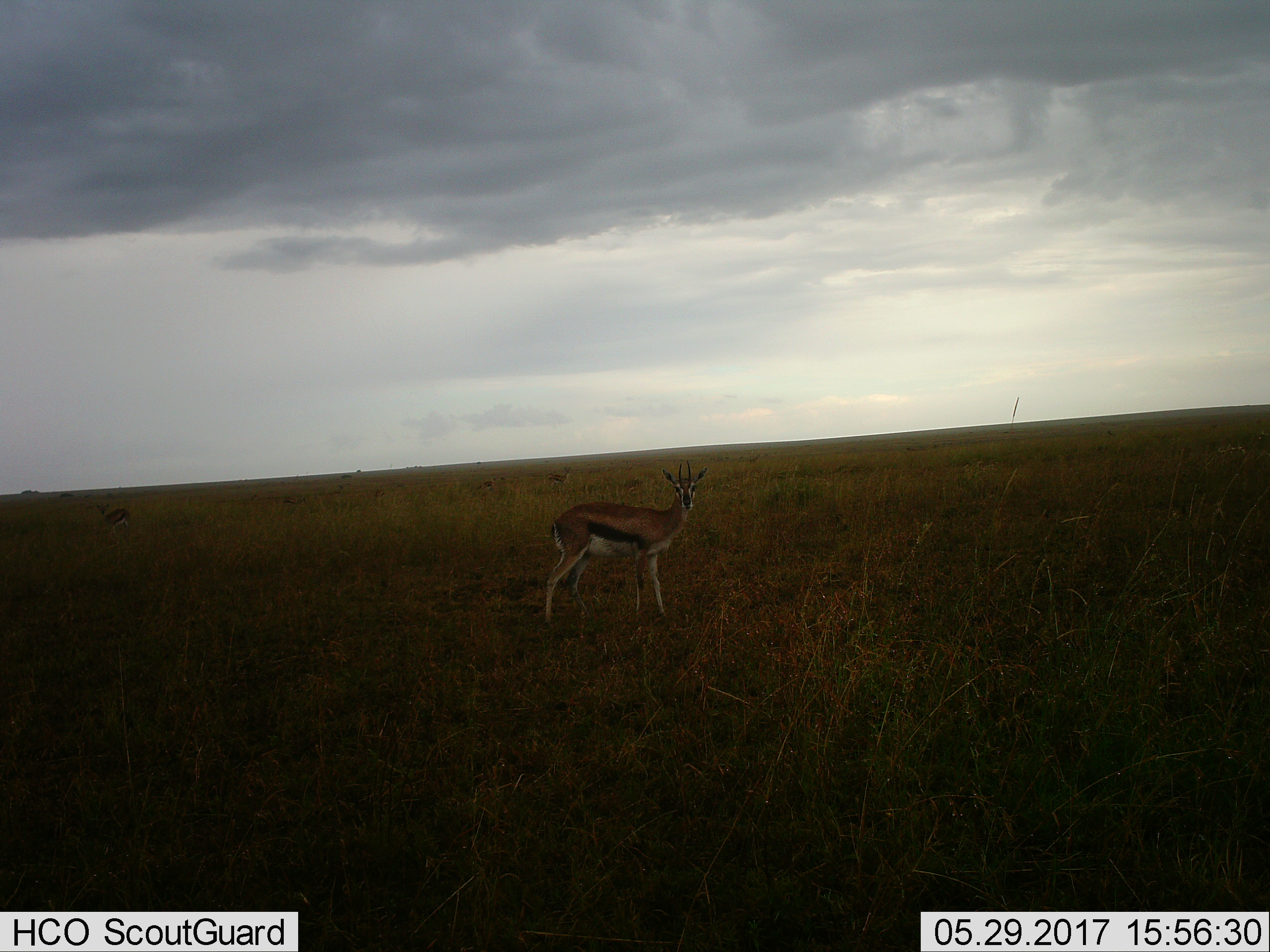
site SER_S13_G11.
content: unidentified animal